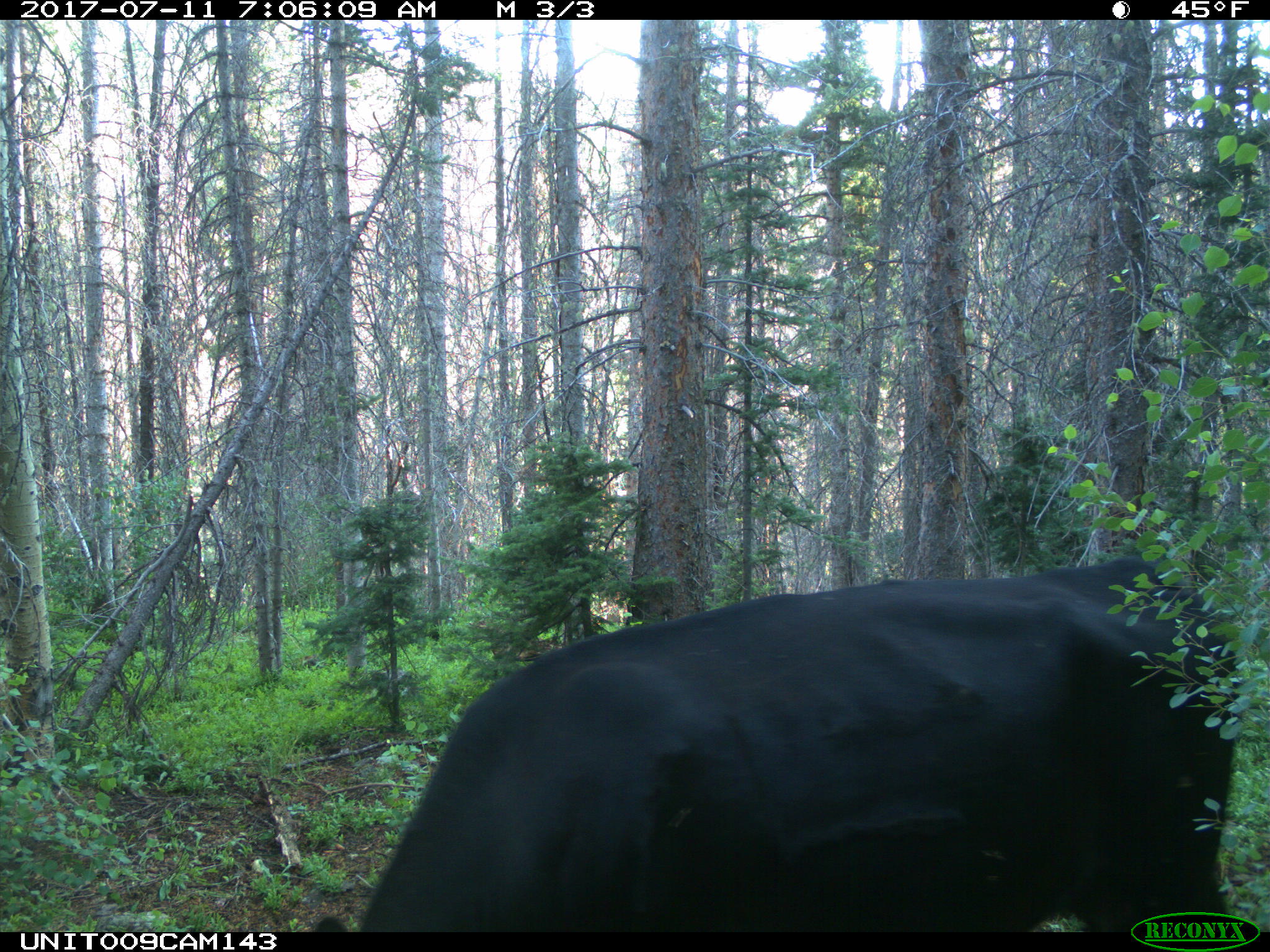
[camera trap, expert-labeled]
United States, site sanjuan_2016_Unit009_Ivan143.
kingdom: Animalia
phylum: Chordata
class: Mammalia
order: Artiodactyla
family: Bovidae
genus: Bos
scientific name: Bos taurus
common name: domestic cow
Bos taurus (domestic cow).